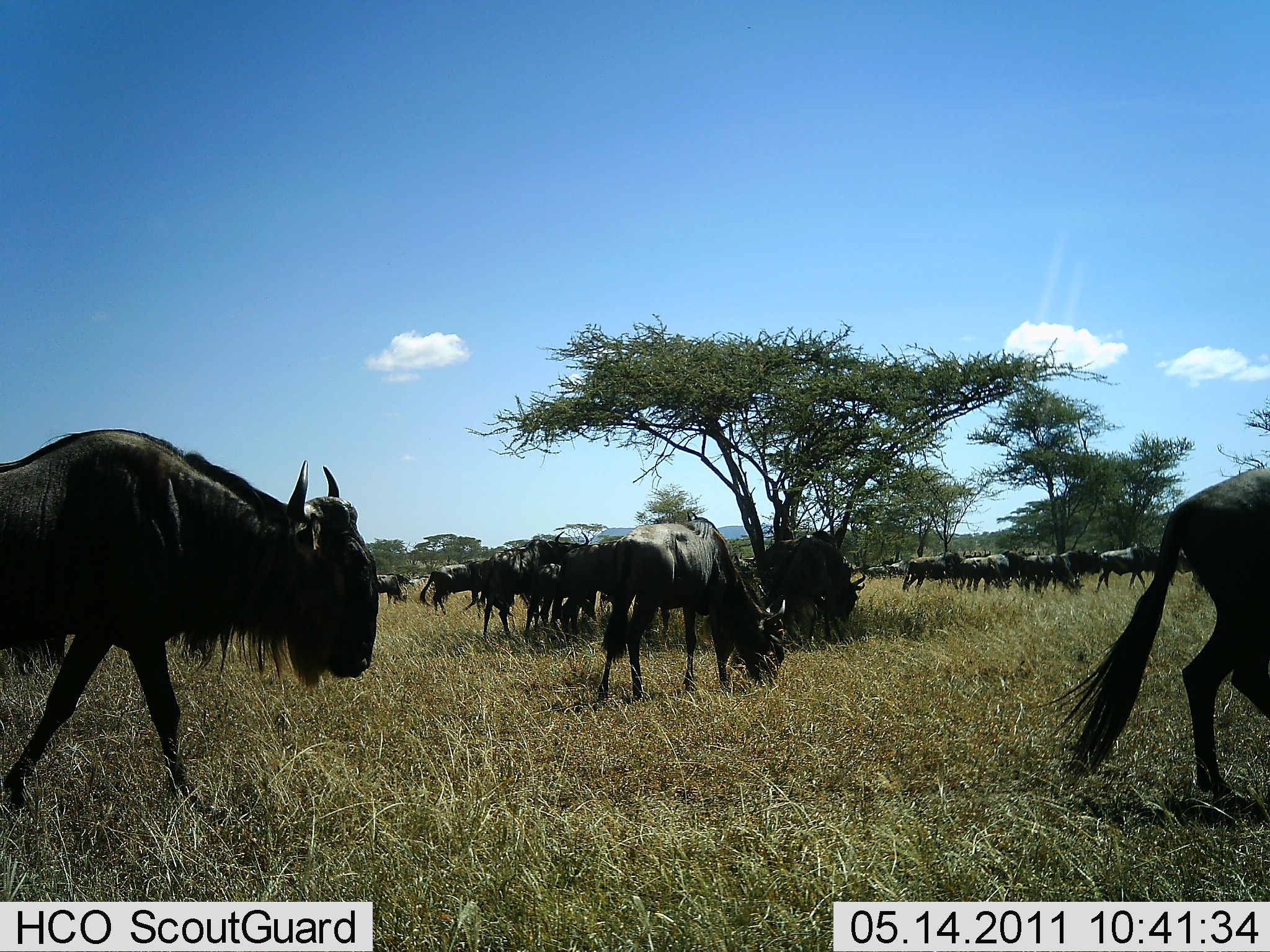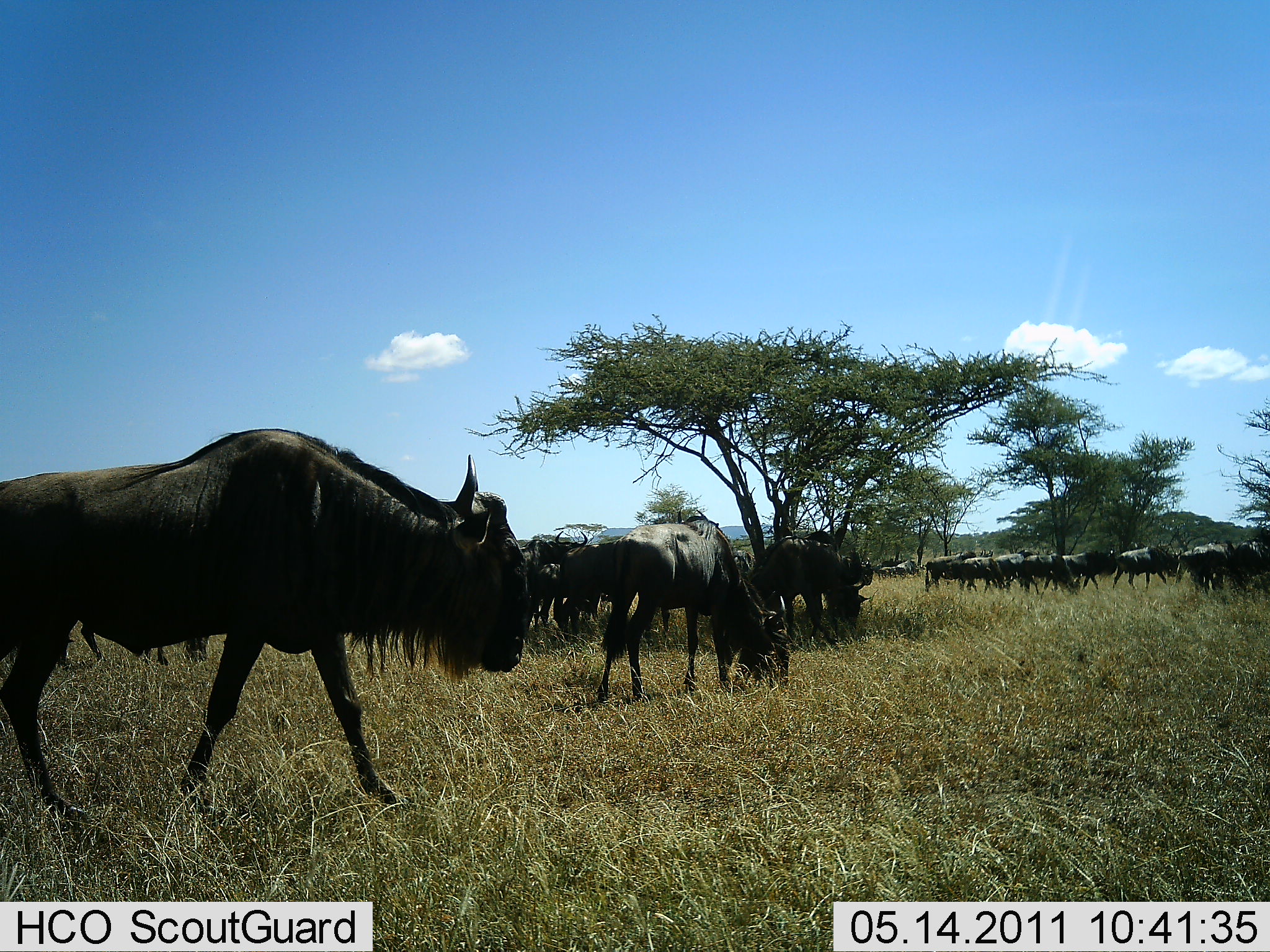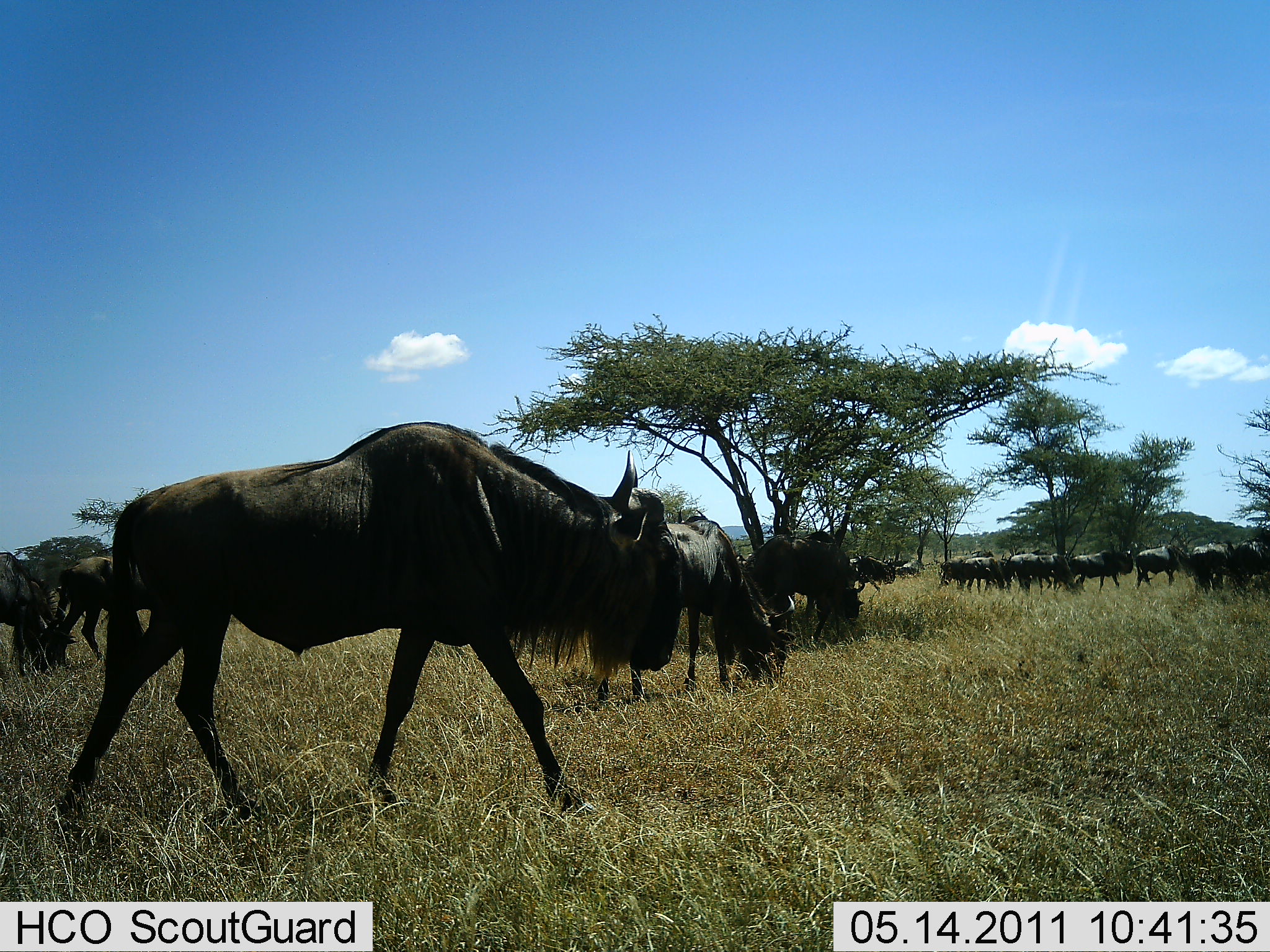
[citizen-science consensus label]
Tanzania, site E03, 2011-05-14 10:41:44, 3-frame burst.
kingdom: Animalia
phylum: Chordata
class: Mammalia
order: Artiodactyla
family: Bovidae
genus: Connochaetes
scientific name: Connochaetes taurinus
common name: blue wildebeest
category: wildebeest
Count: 11-50.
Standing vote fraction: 50%.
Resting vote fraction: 0%.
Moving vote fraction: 93%.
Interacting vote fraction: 0%.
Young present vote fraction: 0%.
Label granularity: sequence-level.